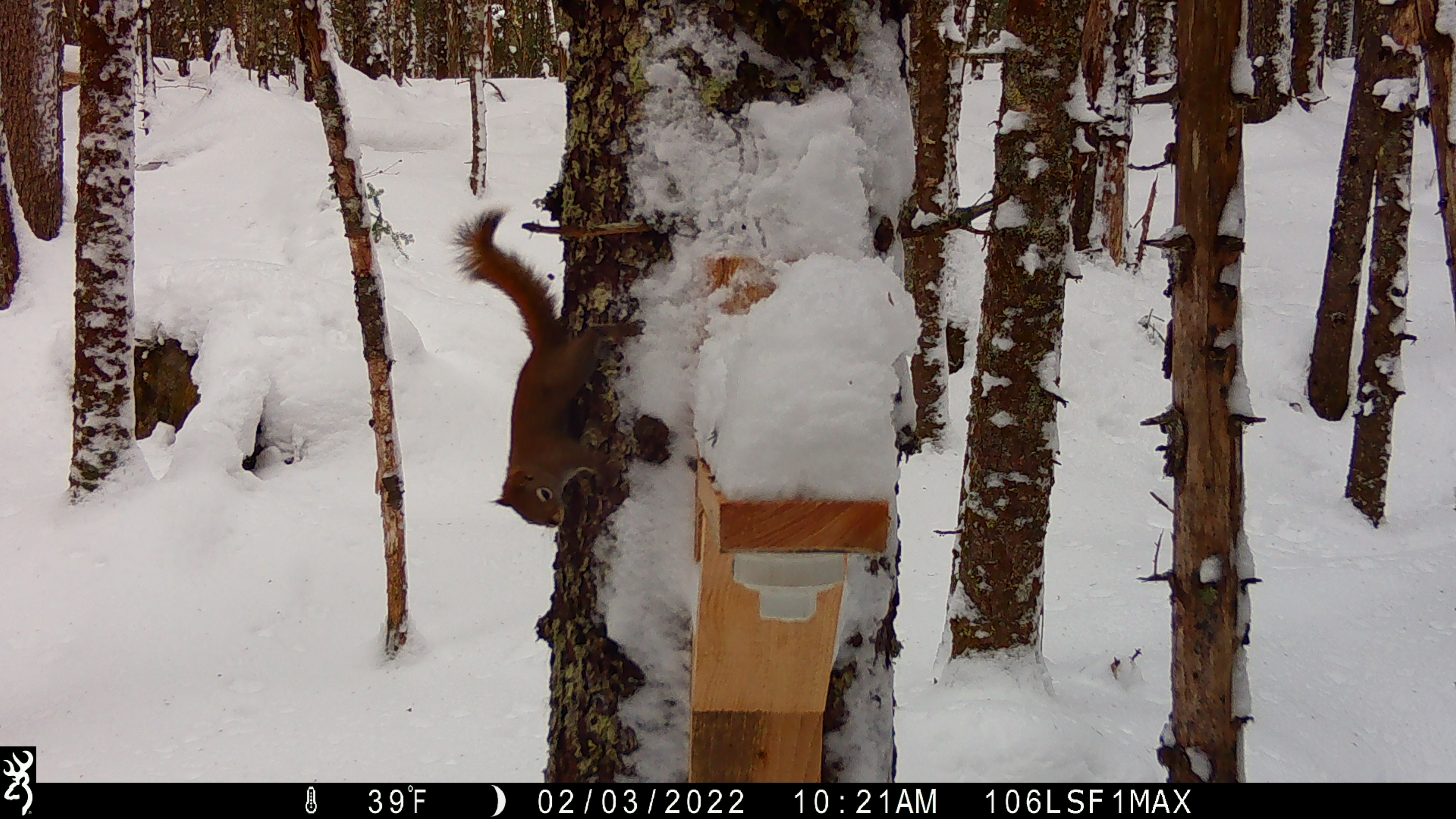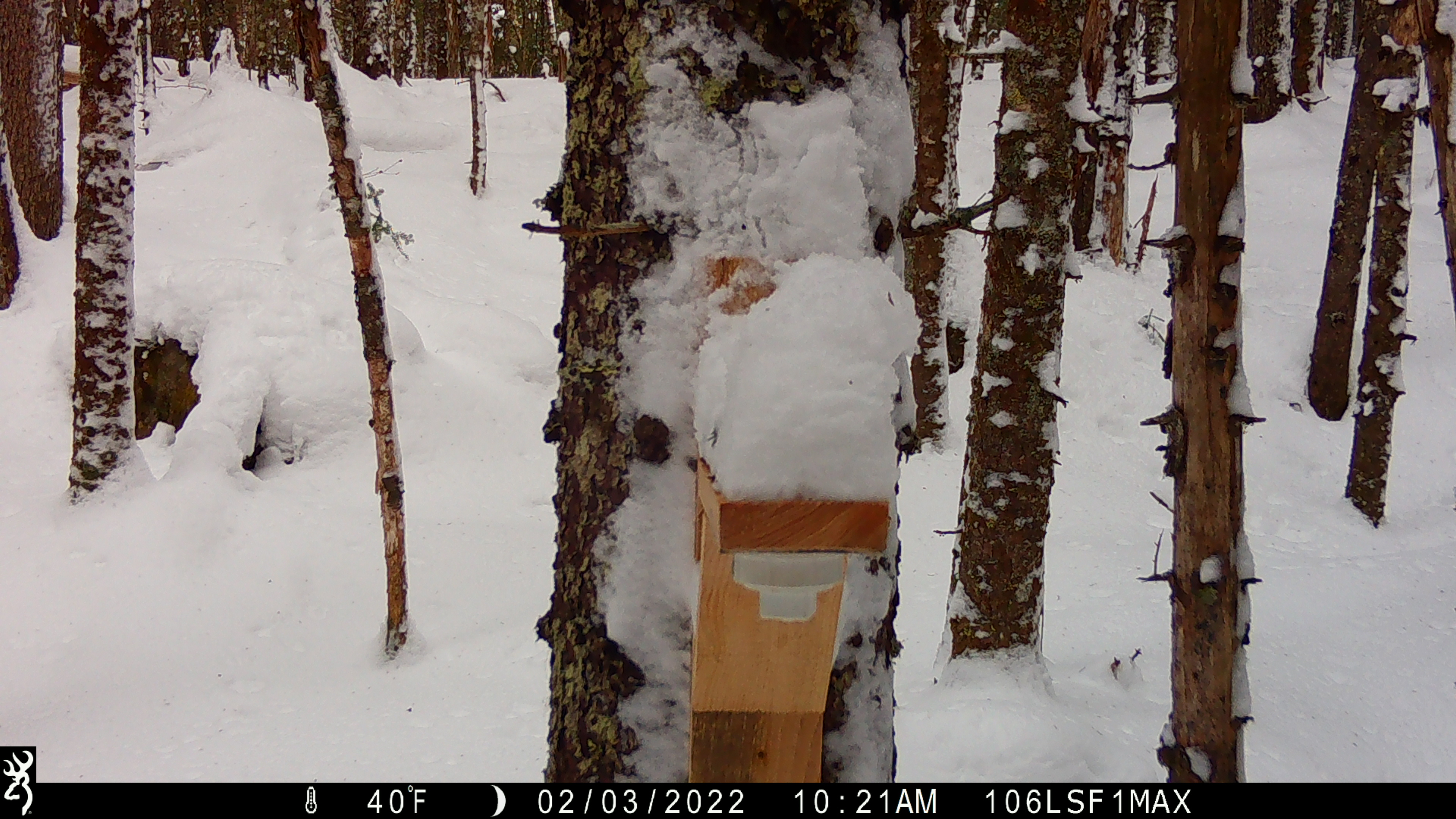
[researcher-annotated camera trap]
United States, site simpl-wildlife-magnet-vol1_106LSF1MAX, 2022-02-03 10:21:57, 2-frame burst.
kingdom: Animalia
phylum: Chordata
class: Mammalia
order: Rodentia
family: Sciuridae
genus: Tamiasciurus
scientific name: Tamiasciurus hudsonicus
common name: red squirrel